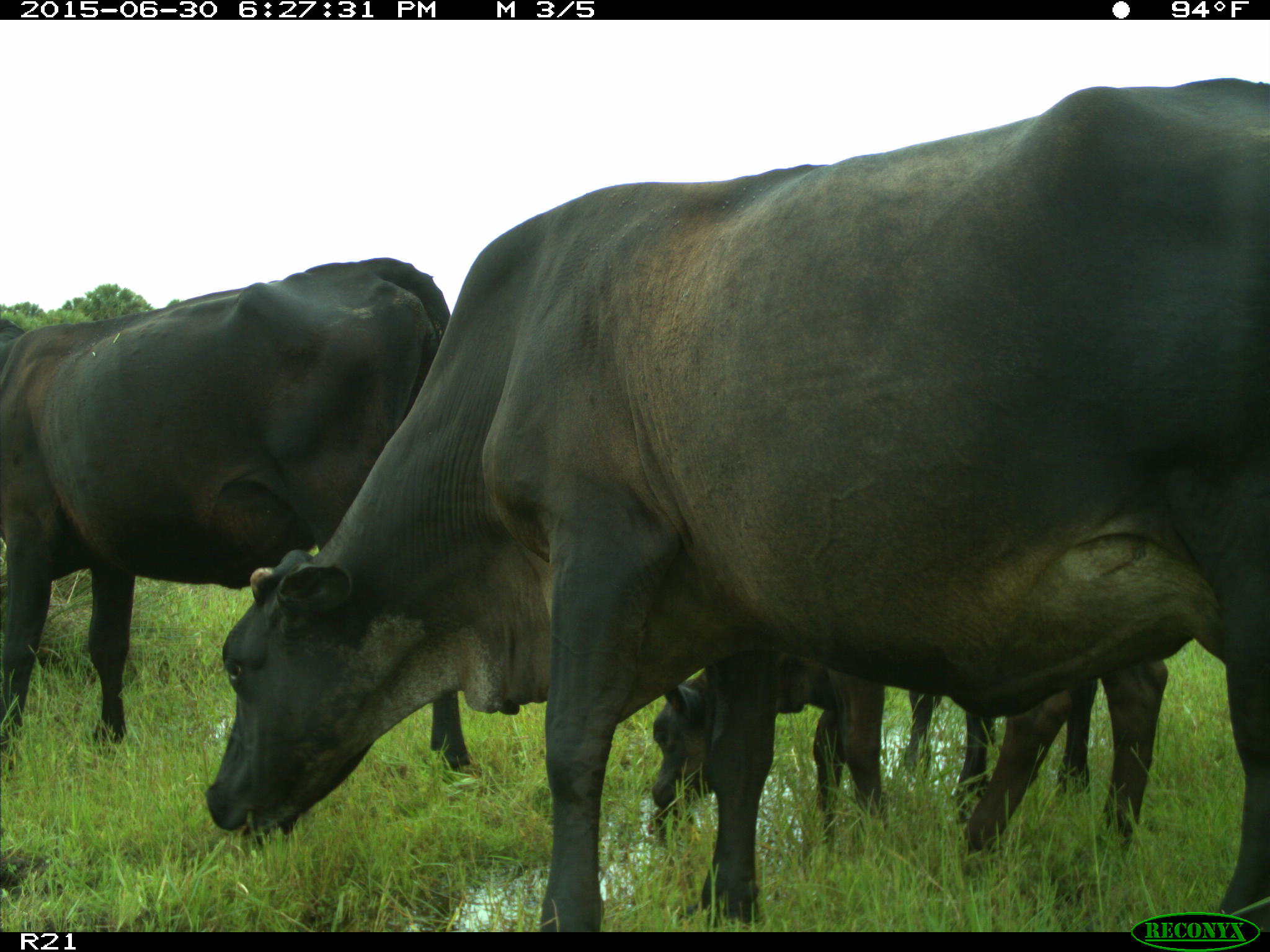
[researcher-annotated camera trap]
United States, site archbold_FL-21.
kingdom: Animalia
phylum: Chordata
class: Mammalia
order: Artiodactyla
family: Bovidae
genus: Bos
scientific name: Bos taurus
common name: domestic cow